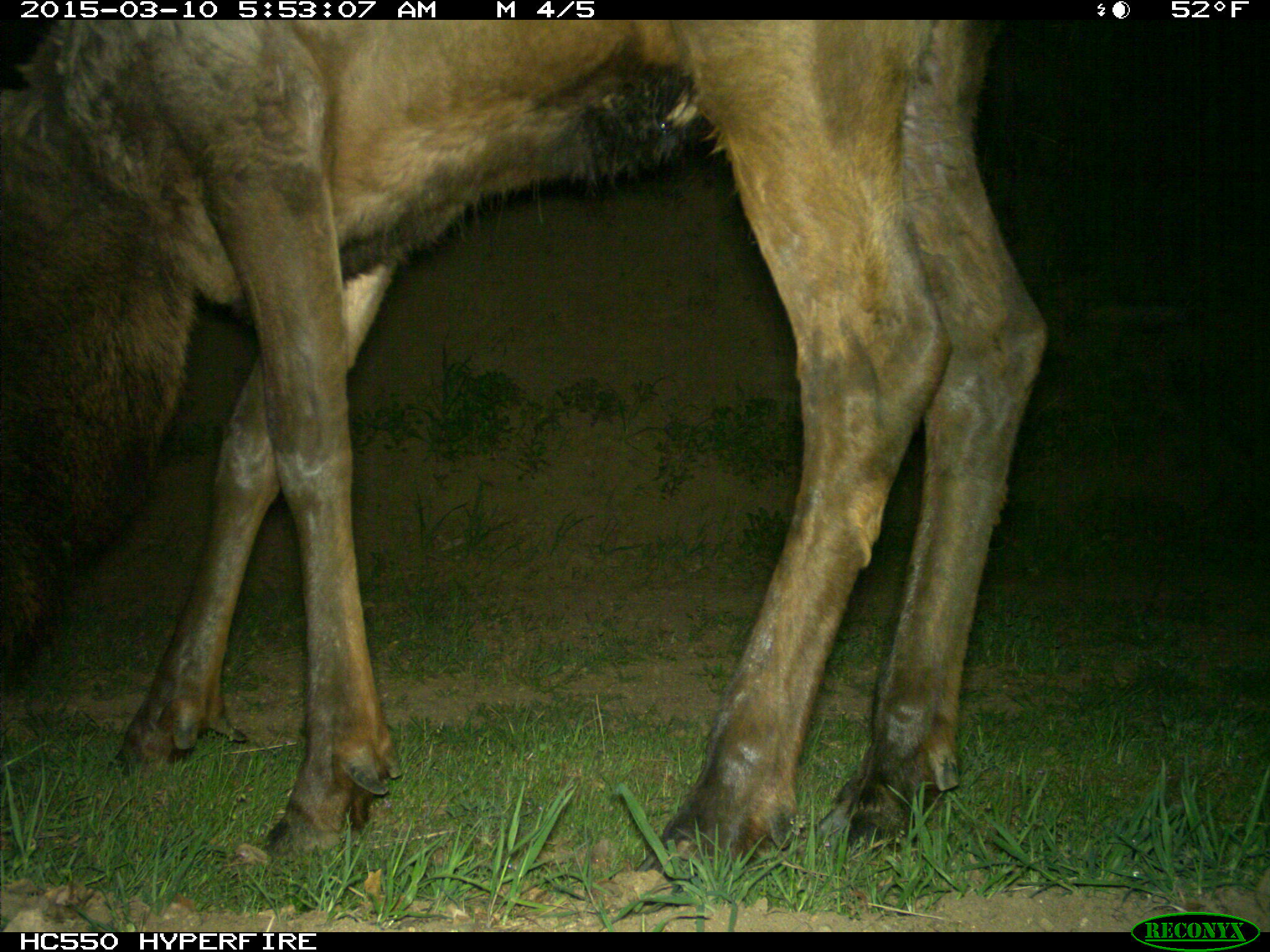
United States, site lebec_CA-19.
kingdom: Animalia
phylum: Chordata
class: Mammalia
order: Artiodactyla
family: Cervidae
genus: Cervus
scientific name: Cervus canadensis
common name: elk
Cervus canadensis (elk).